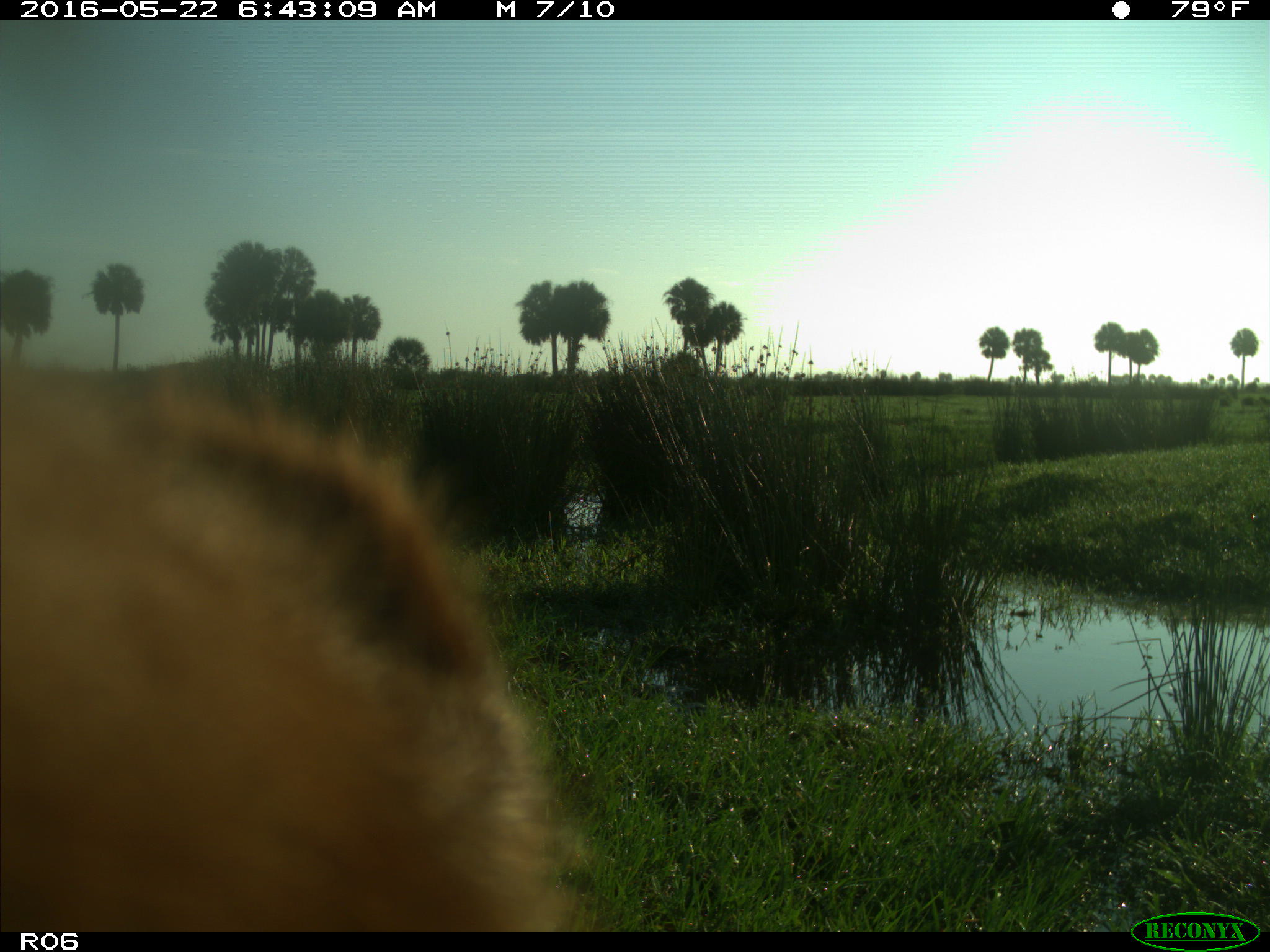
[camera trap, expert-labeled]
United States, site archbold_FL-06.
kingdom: Animalia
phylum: Chordata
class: Mammalia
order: Artiodactyla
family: Bovidae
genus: Bos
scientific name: Bos taurus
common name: domestic cow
Bos taurus (domestic cow).